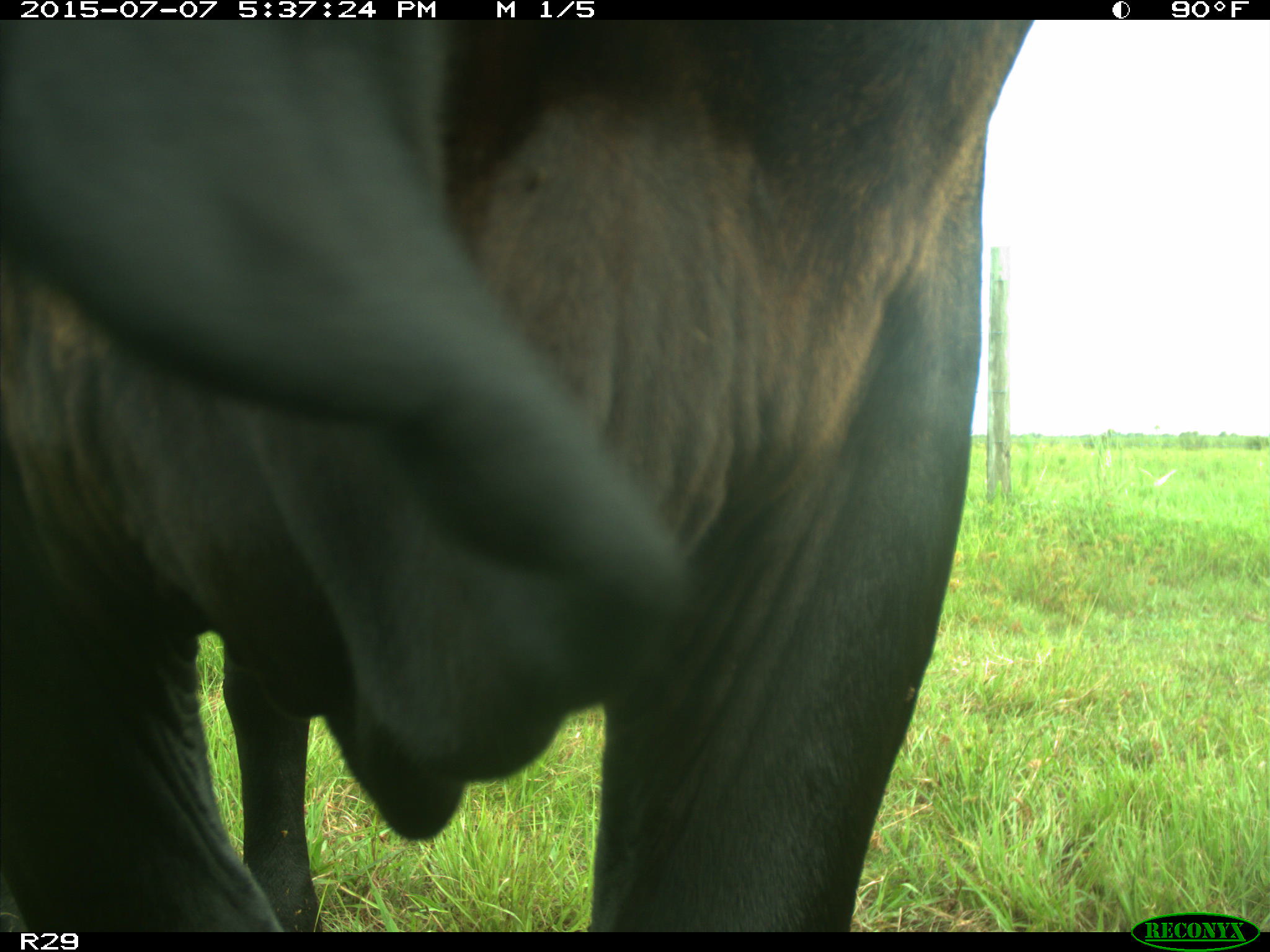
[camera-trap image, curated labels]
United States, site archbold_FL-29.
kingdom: Animalia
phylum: Chordata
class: Mammalia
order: Artiodactyla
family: Bovidae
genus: Bos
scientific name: Bos taurus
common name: domestic cow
Bos taurus (domestic cow).